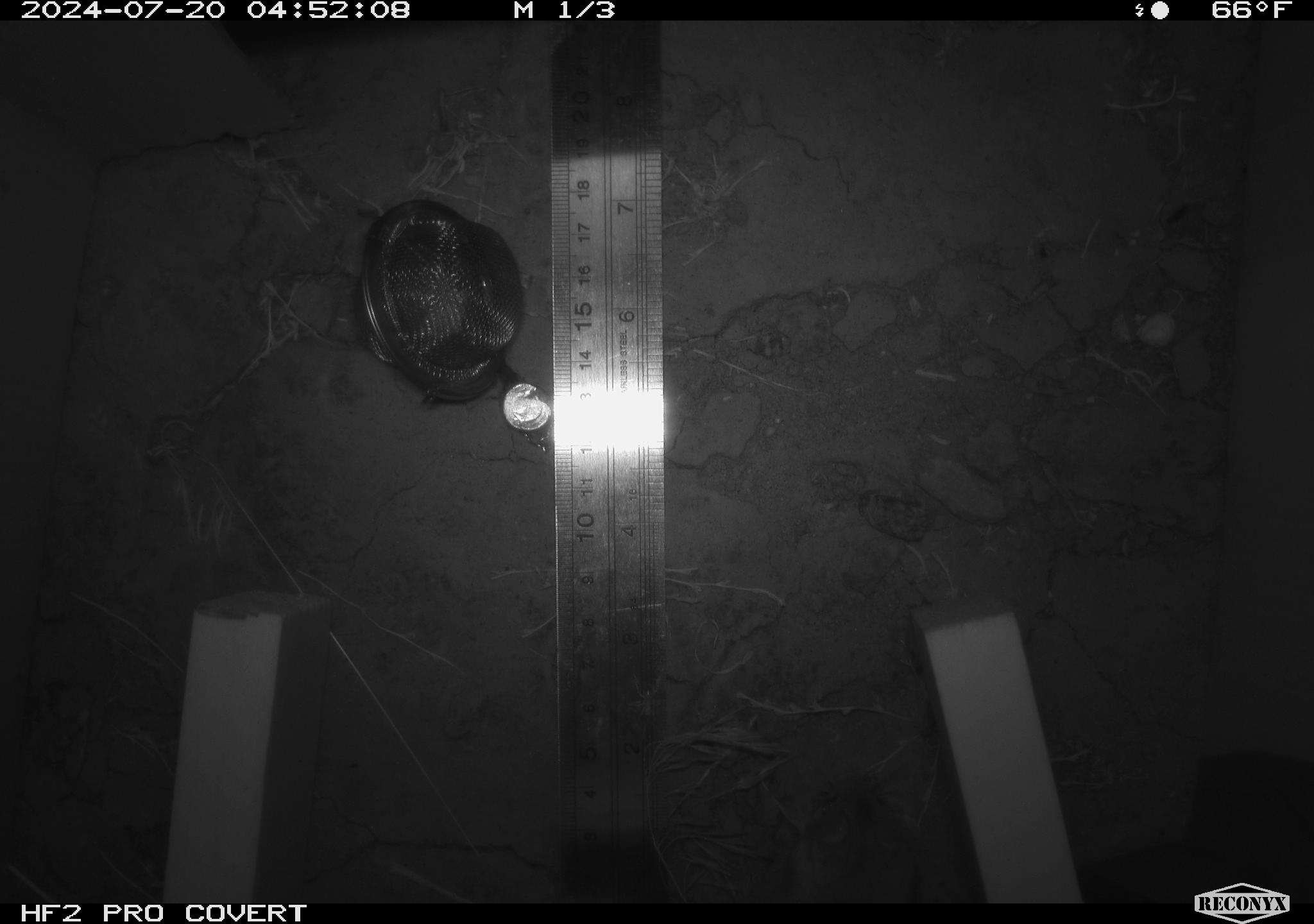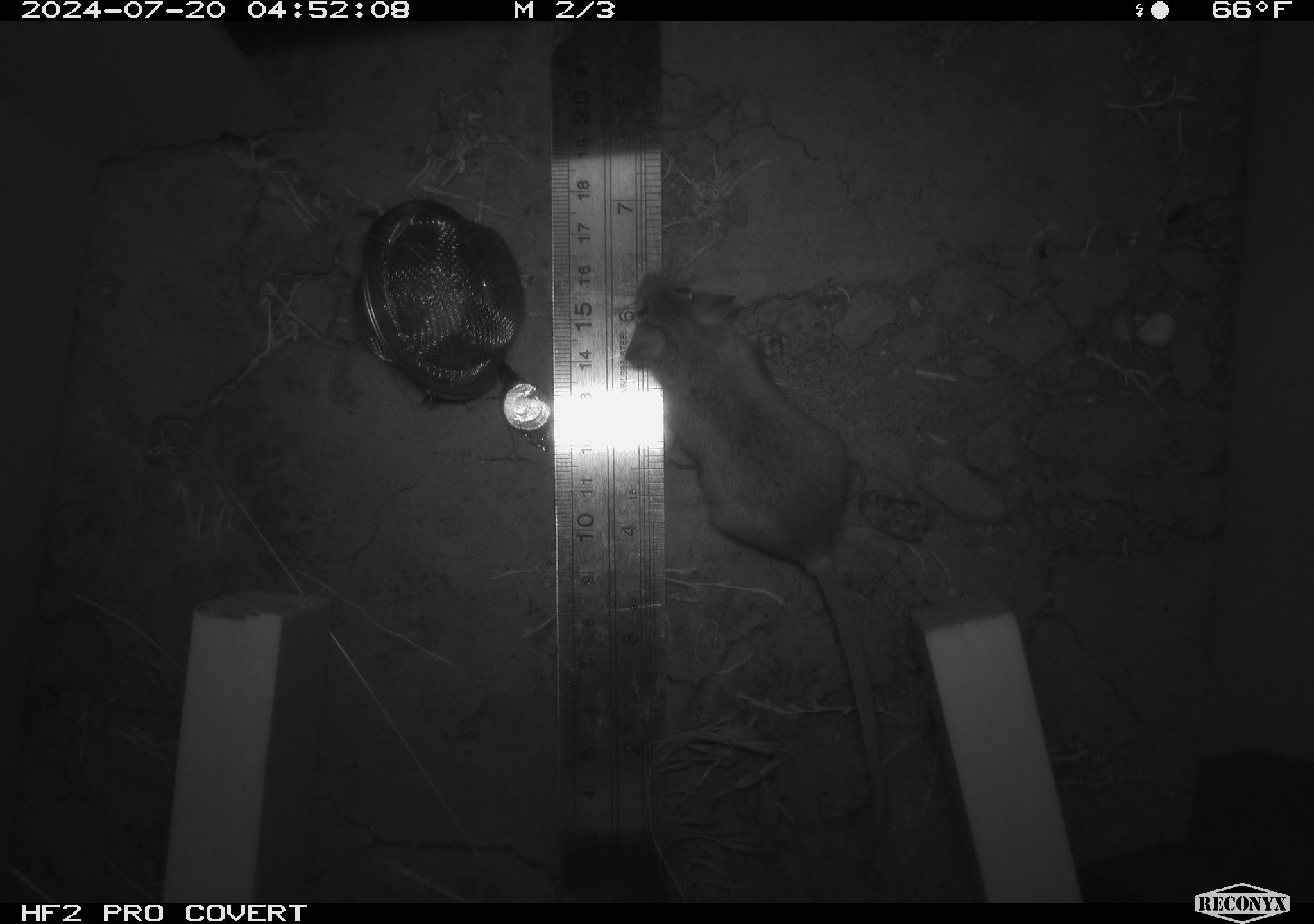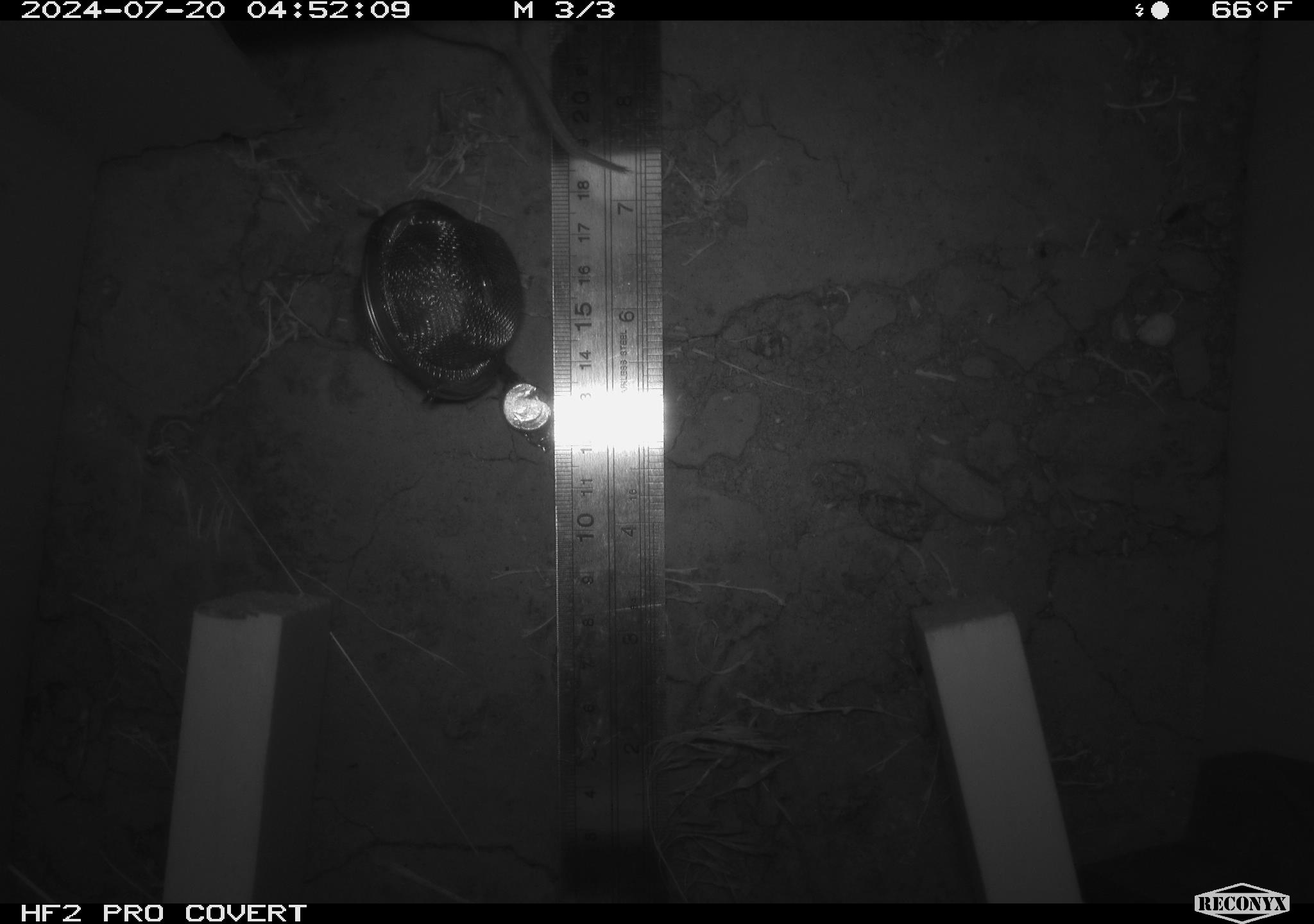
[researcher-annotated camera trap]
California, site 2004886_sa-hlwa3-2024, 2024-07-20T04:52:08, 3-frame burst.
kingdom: Animalia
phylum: Chordata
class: Mammalia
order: Rodentia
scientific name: Rodentia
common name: mouse species